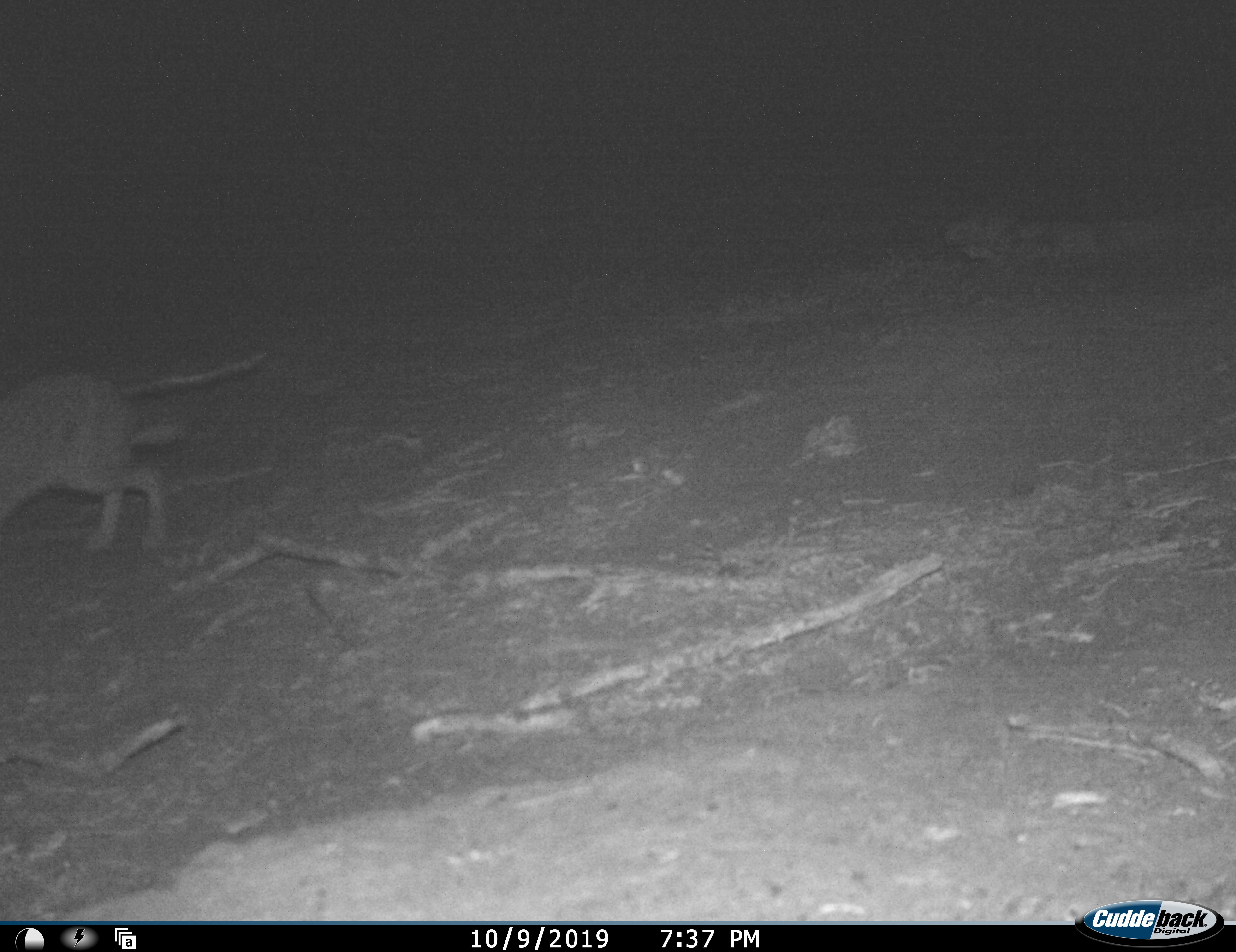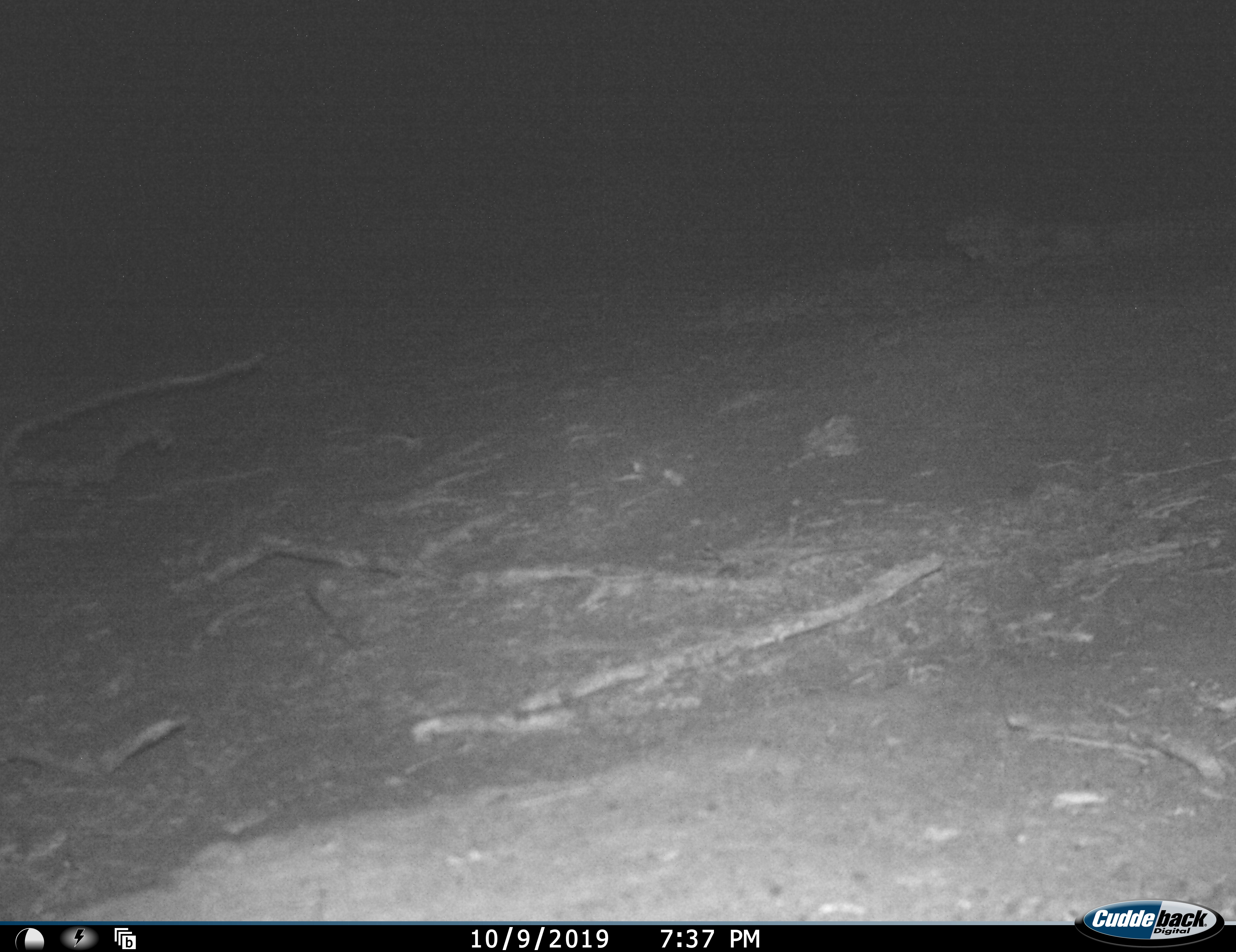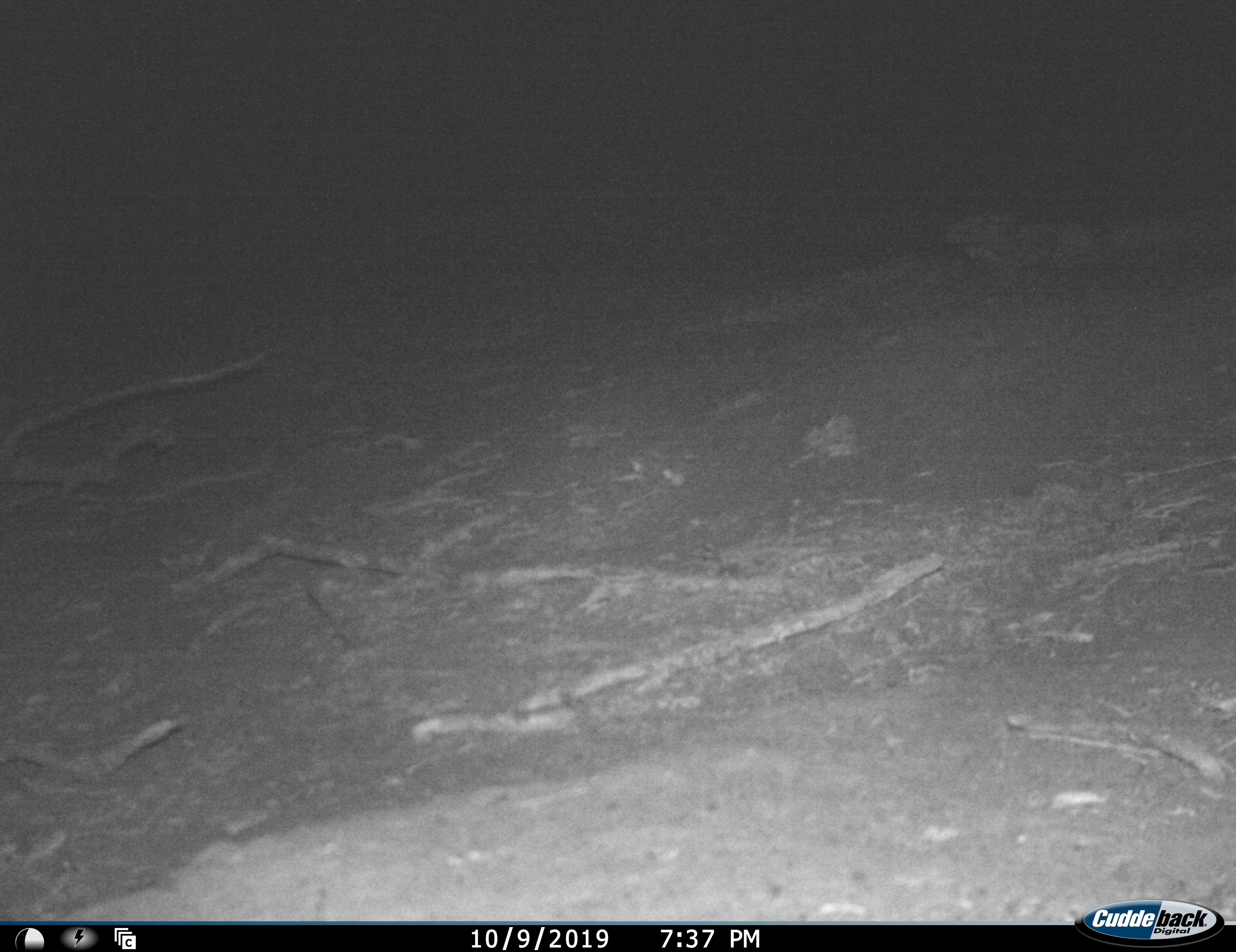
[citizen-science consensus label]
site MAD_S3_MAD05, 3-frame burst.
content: unidentified animal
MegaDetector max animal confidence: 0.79